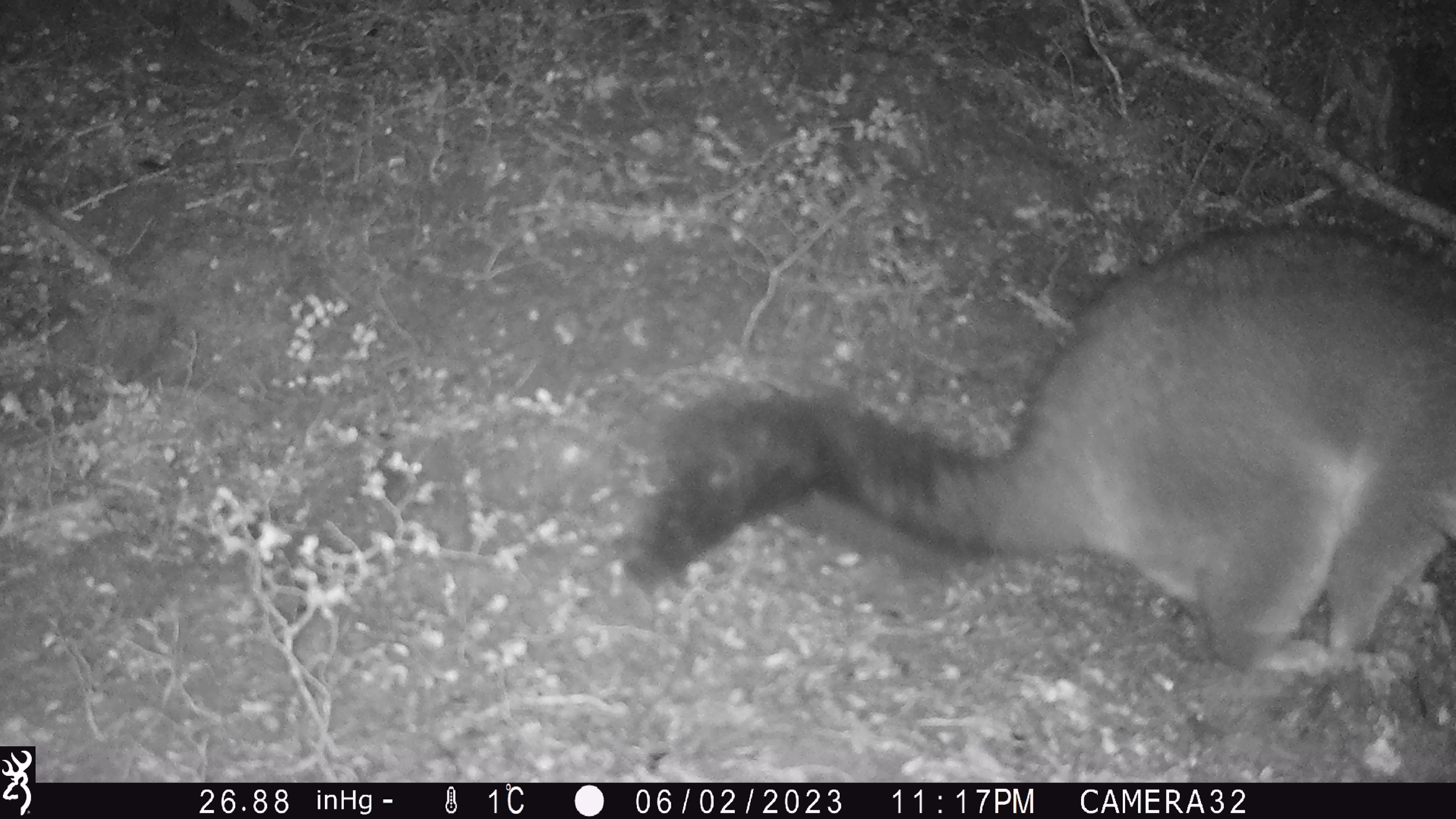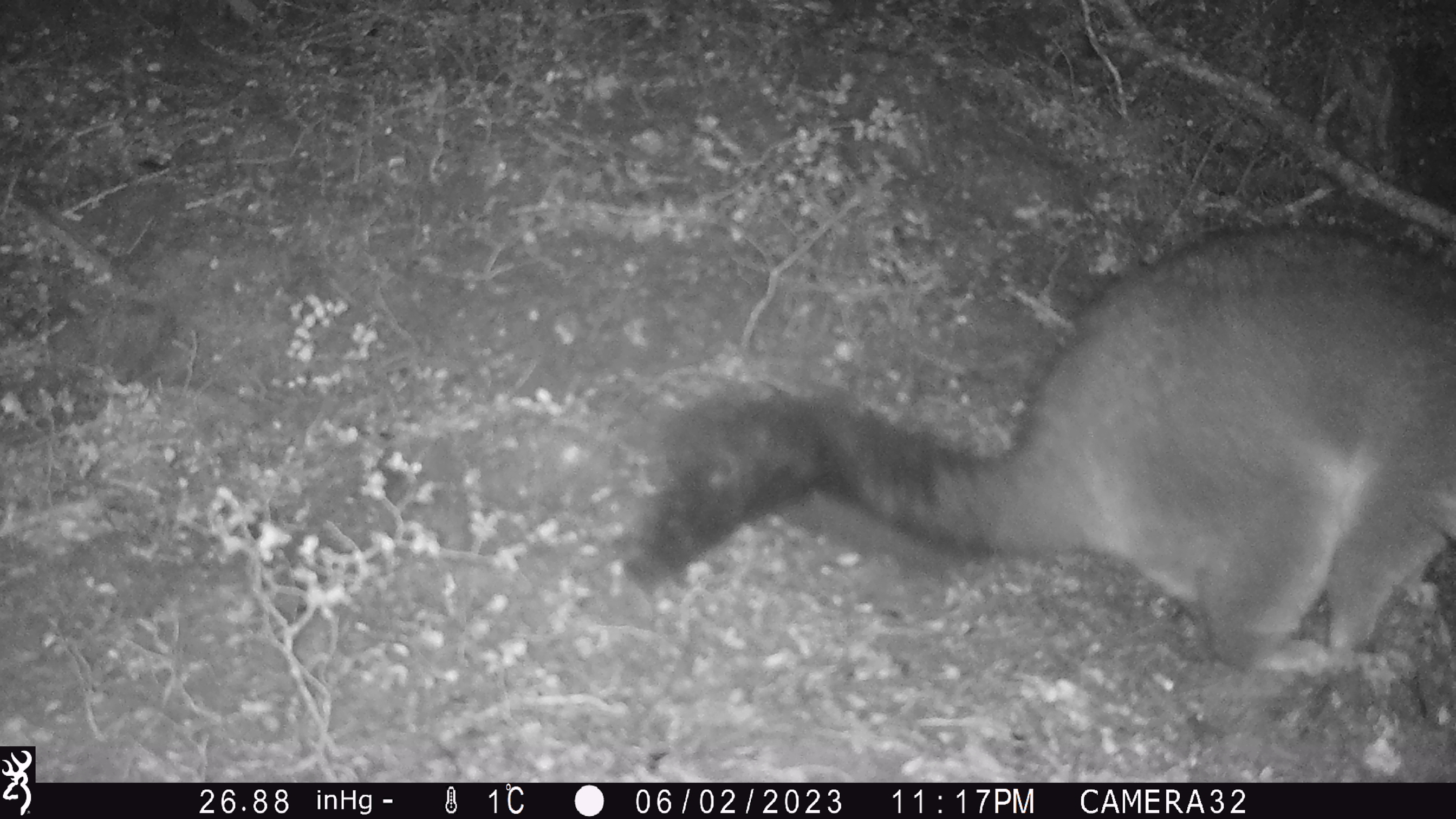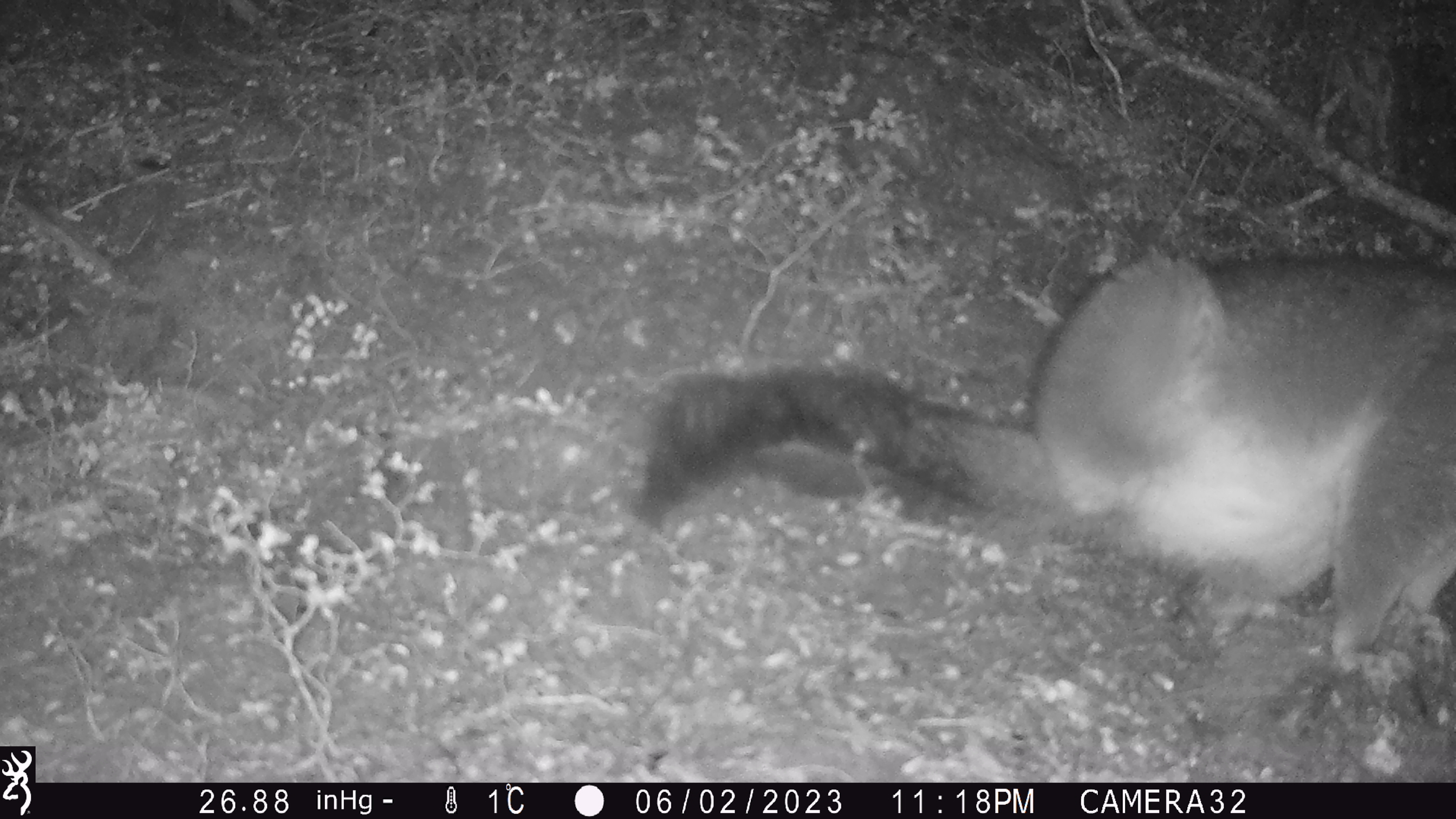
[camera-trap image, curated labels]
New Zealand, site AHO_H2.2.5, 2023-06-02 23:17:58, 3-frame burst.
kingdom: Animalia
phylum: Chordata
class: Mammalia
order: Diprotodontia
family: Phalangeridae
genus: Trichosurus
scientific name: Trichosurus vulpecula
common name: common brushtail possum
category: possum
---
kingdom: Animalia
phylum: Chordata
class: Mammalia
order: Carnivora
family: Mustelidae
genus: Mustela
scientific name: Mustela erminea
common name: stoat